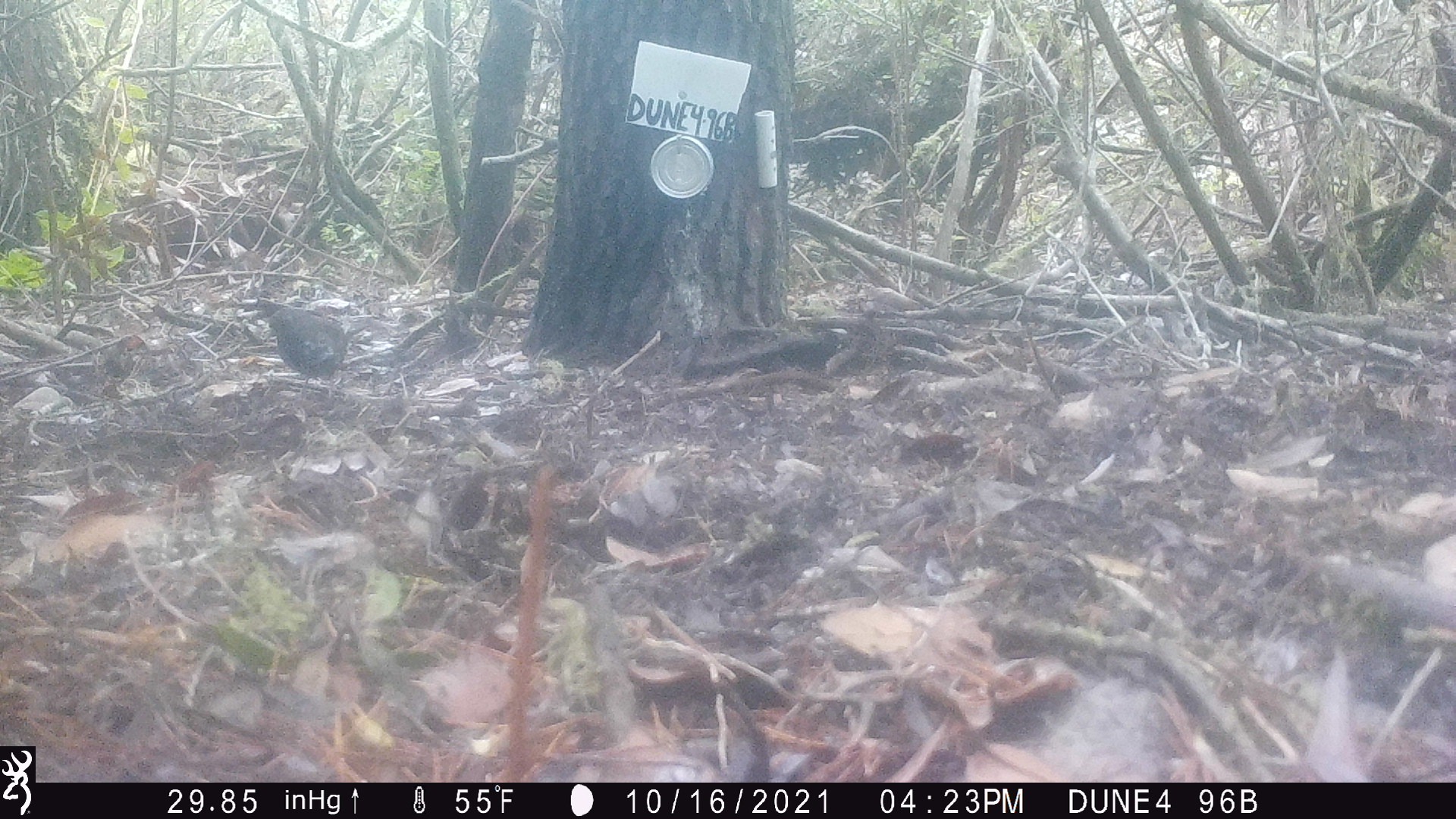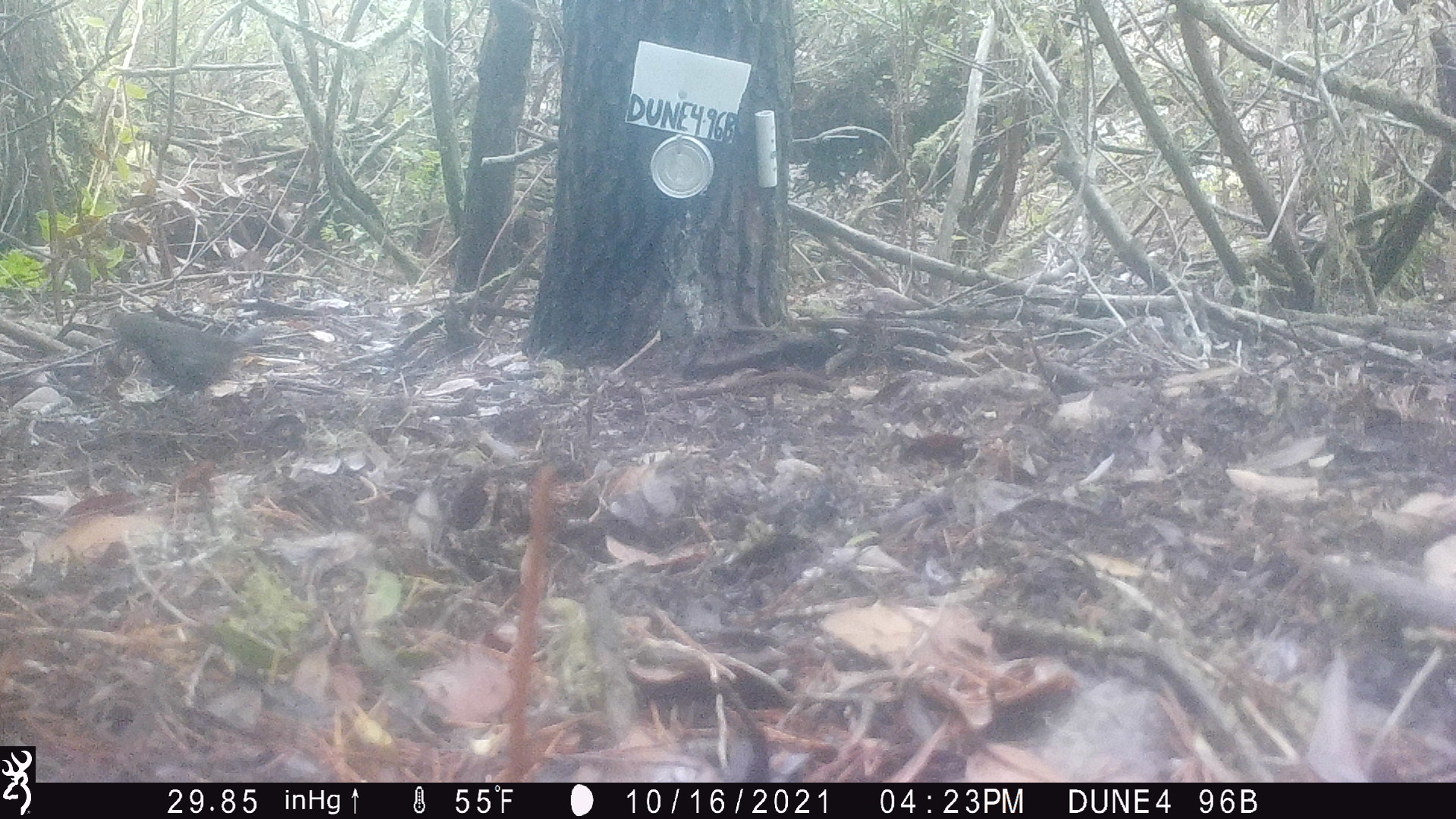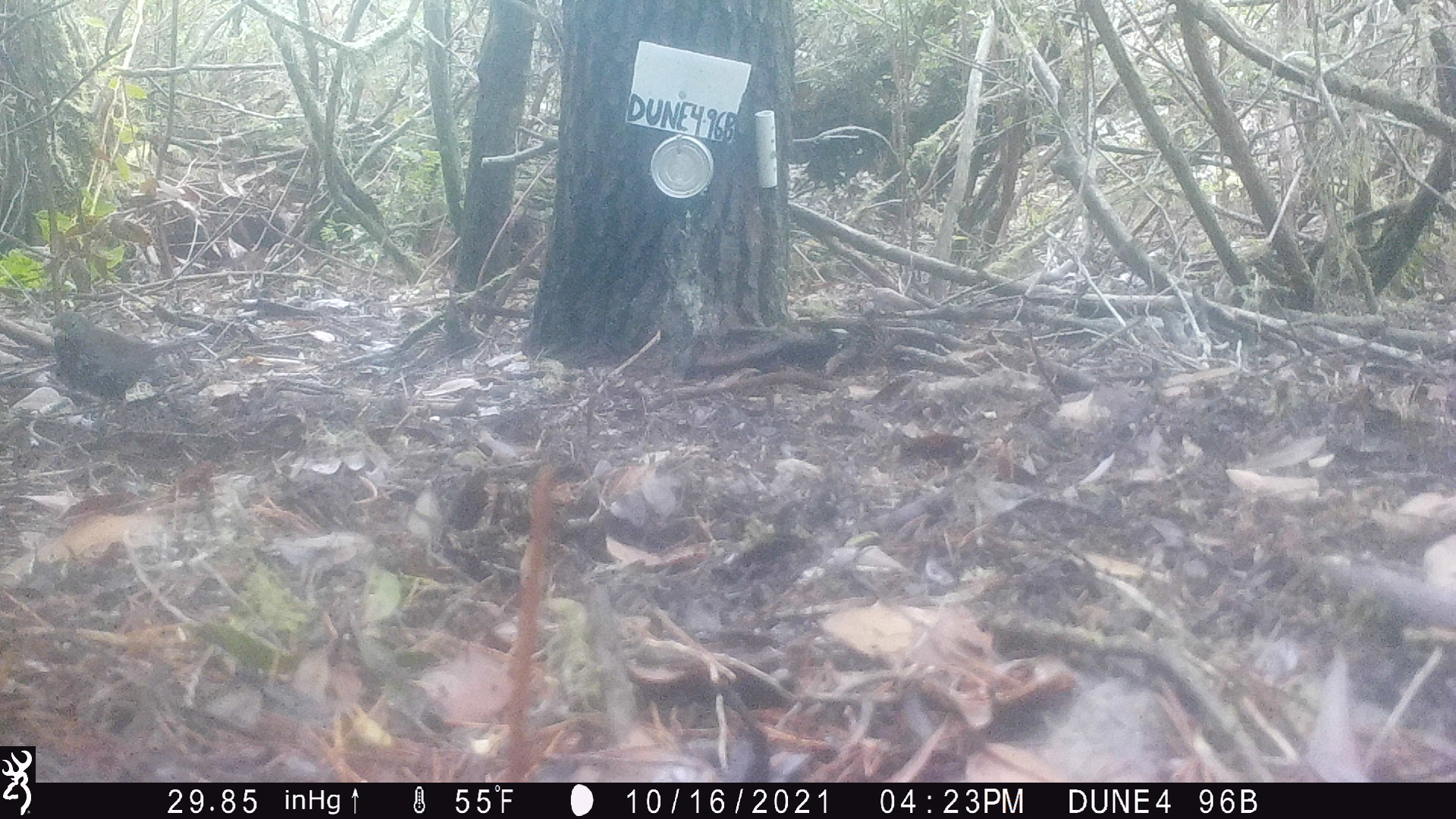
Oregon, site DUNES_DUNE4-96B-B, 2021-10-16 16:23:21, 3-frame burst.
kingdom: Animalia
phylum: Chordata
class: Aves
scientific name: Aves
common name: bird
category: other bird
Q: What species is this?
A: Other bird (bird) (Aves).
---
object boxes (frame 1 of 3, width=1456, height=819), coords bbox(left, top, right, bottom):
other bird: bbox(251, 293, 361, 392)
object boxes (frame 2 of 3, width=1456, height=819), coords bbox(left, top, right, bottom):
other bird: bbox(104, 300, 299, 426)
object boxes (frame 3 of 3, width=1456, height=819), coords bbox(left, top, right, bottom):
other bird: bbox(37, 306, 222, 442)